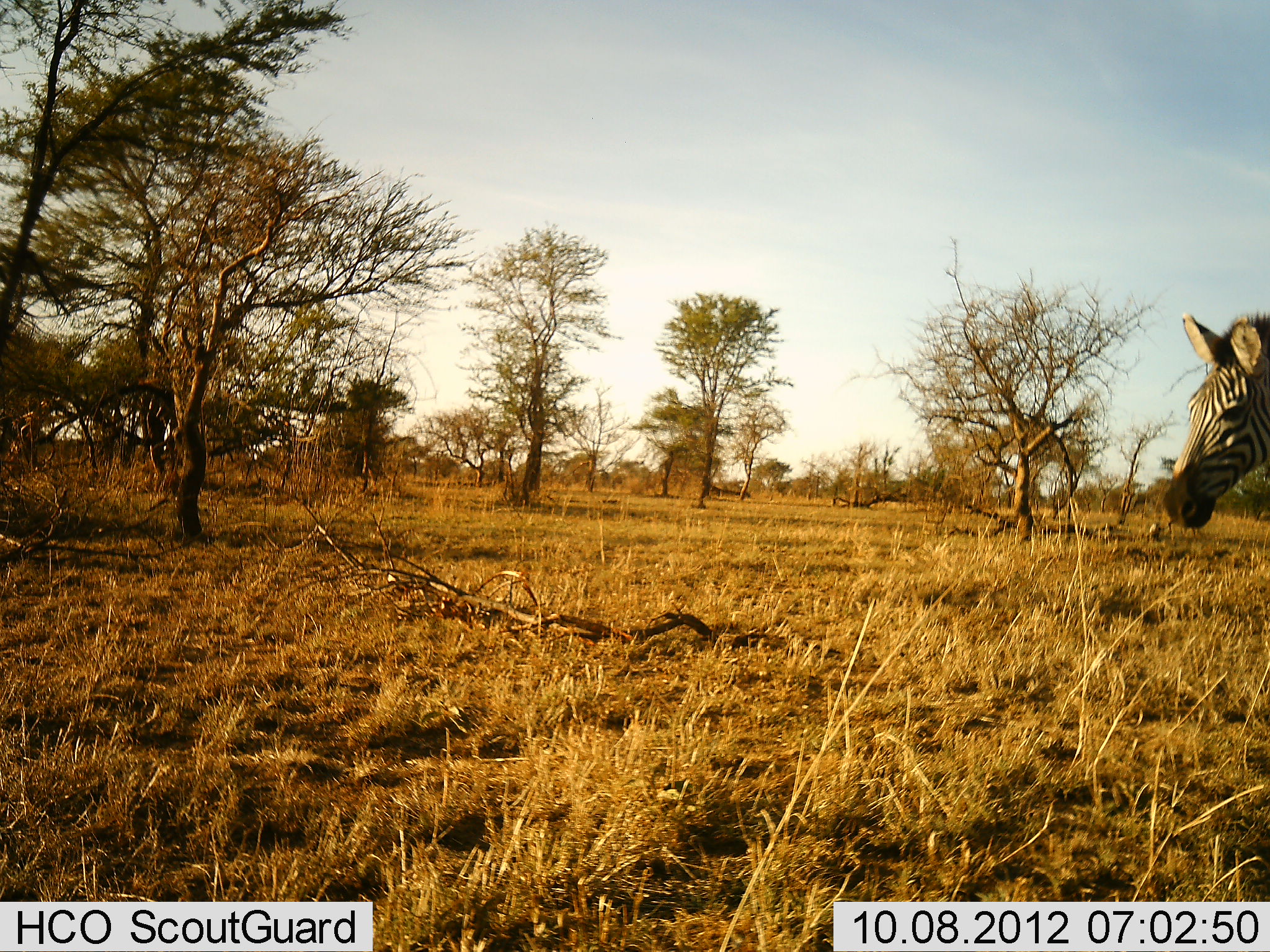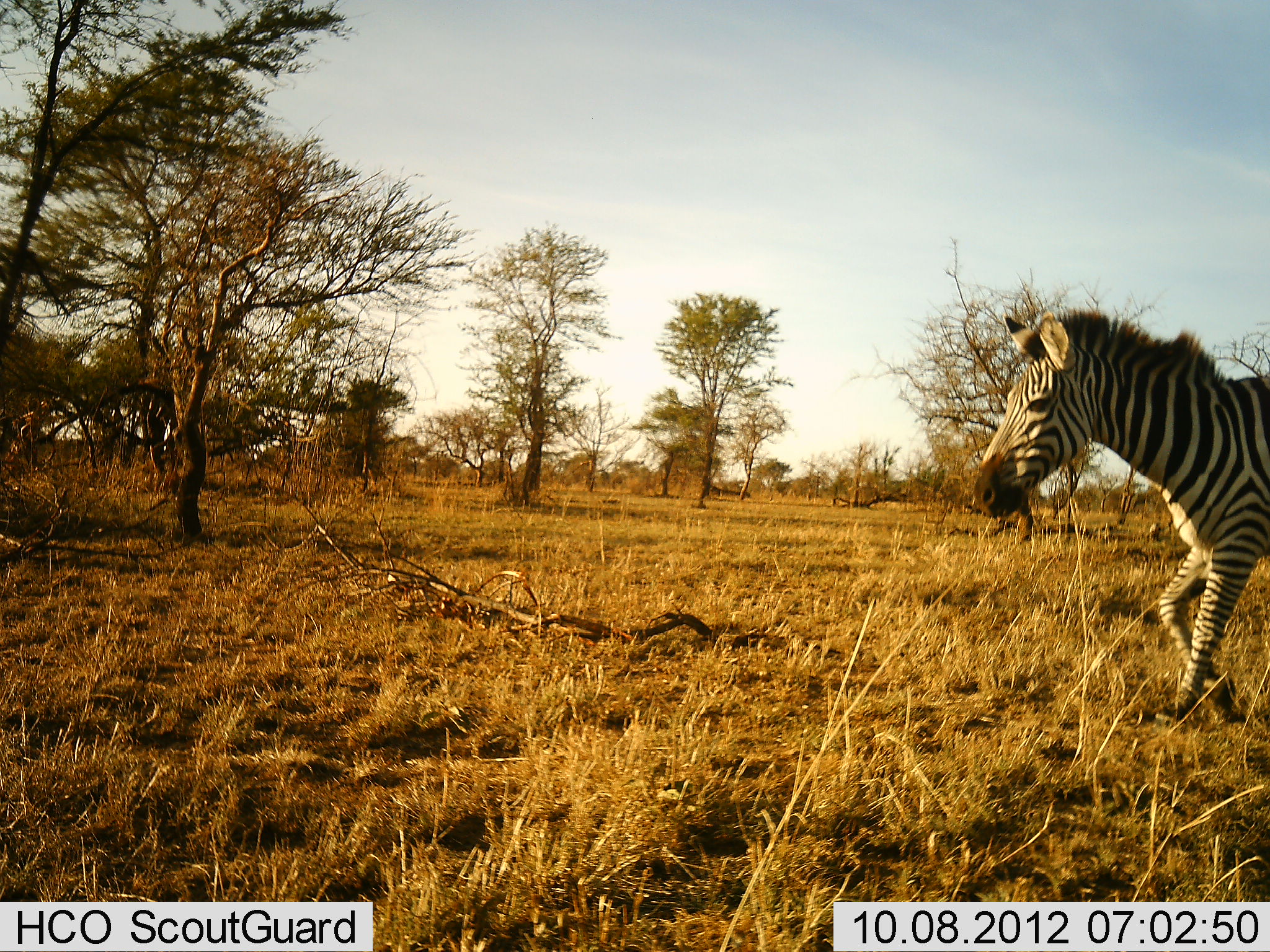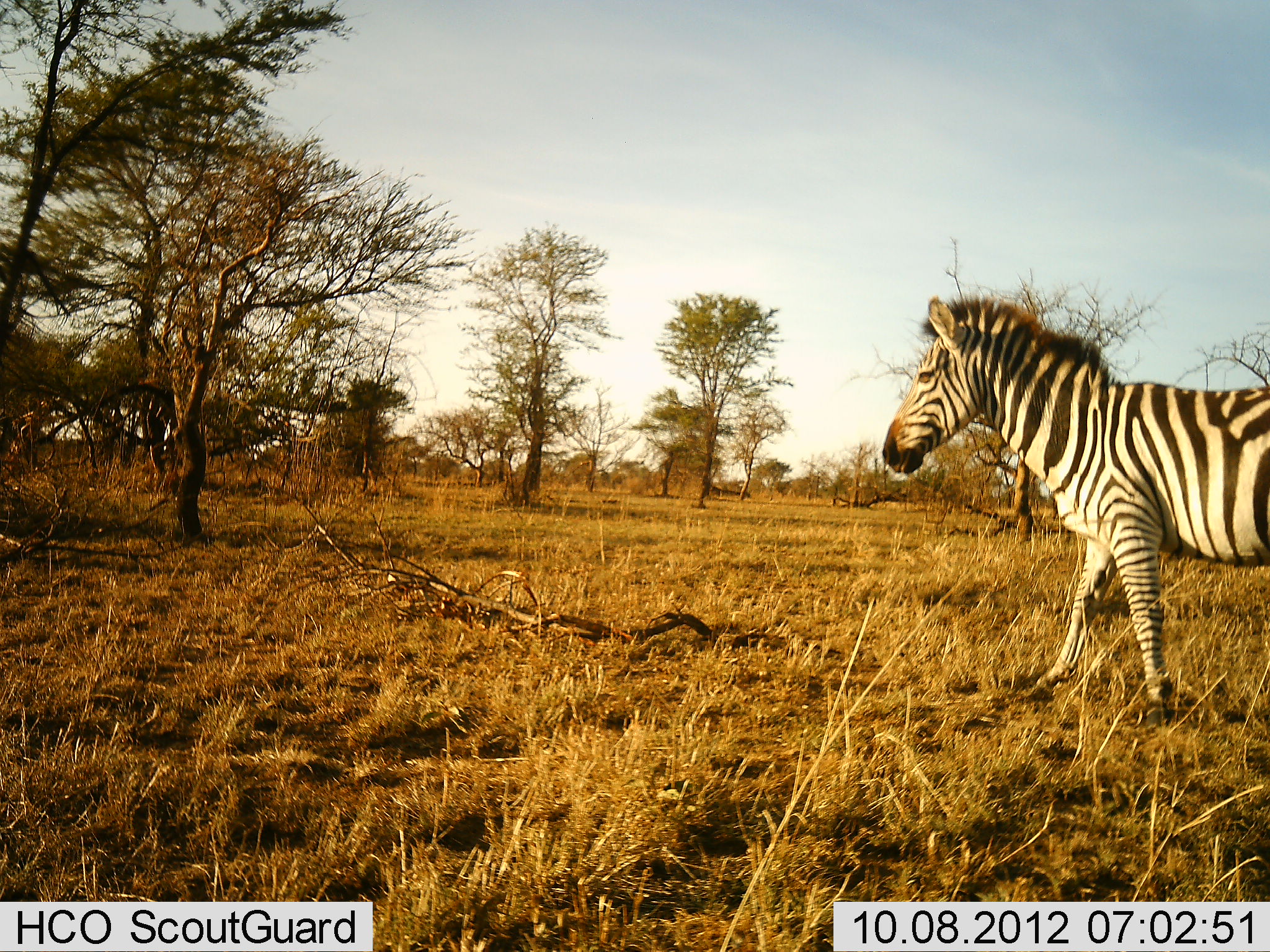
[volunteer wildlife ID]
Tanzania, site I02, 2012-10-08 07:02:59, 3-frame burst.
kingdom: Animalia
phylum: Chordata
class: Mammalia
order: Perissodactyla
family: Equidae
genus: Equus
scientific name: Equus quagga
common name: plains zebra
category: zebra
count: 1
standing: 10%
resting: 0%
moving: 90%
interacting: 0%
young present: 0%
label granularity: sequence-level